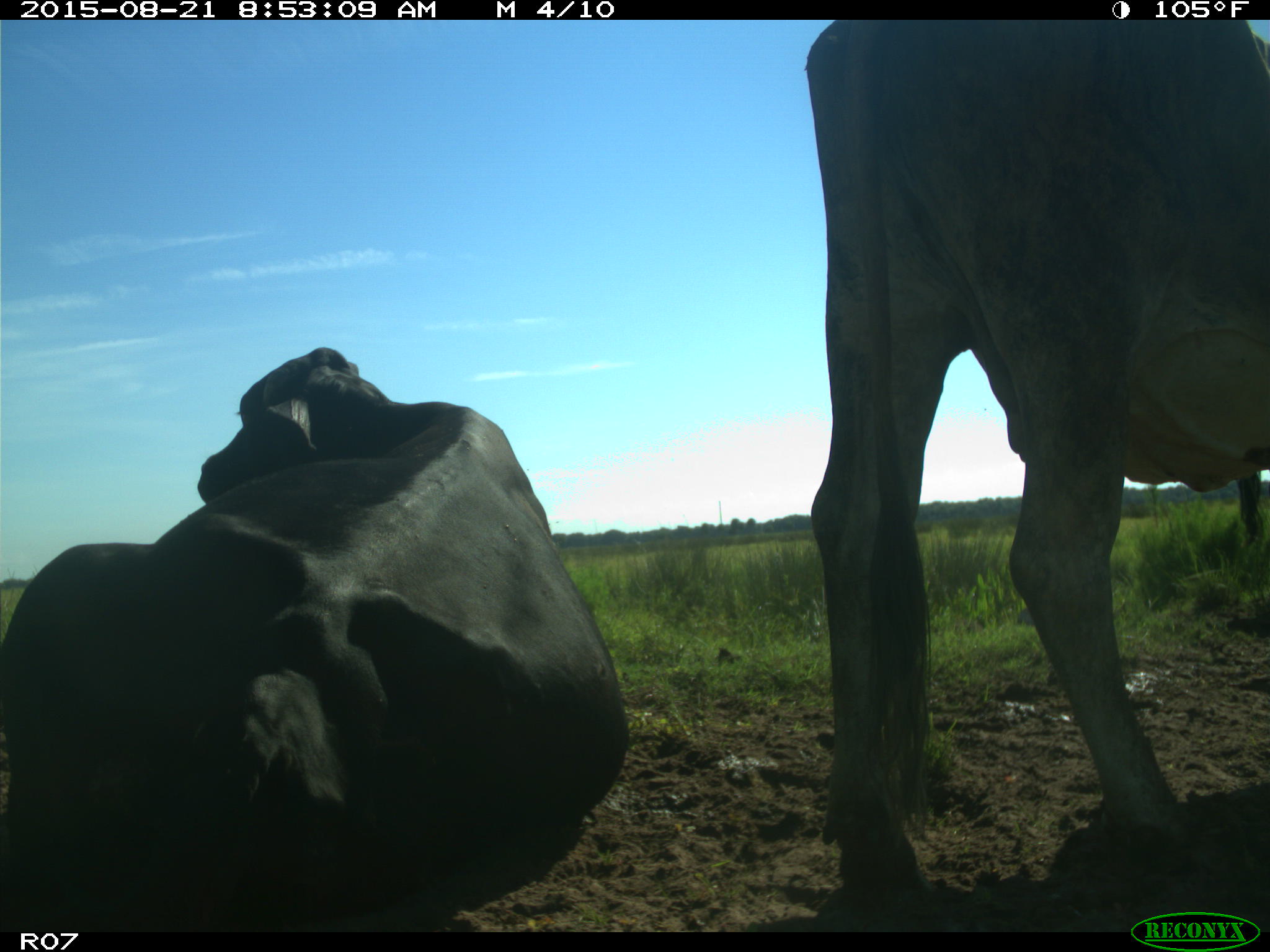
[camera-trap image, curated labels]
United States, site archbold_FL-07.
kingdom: Animalia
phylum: Chordata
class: Mammalia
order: Artiodactyla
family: Bovidae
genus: Bos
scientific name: Bos taurus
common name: domestic cow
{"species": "Bos taurus (domestic cow)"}